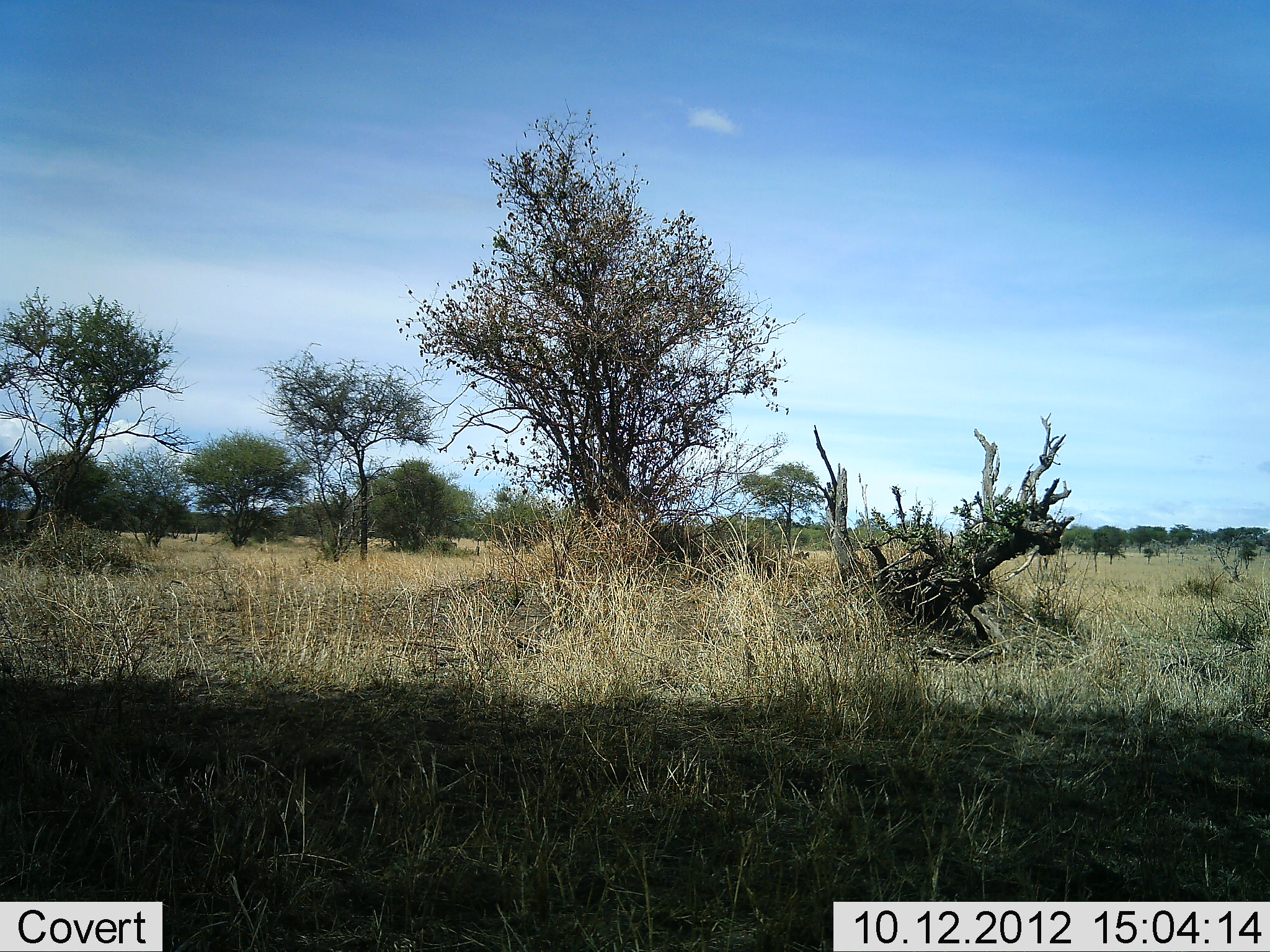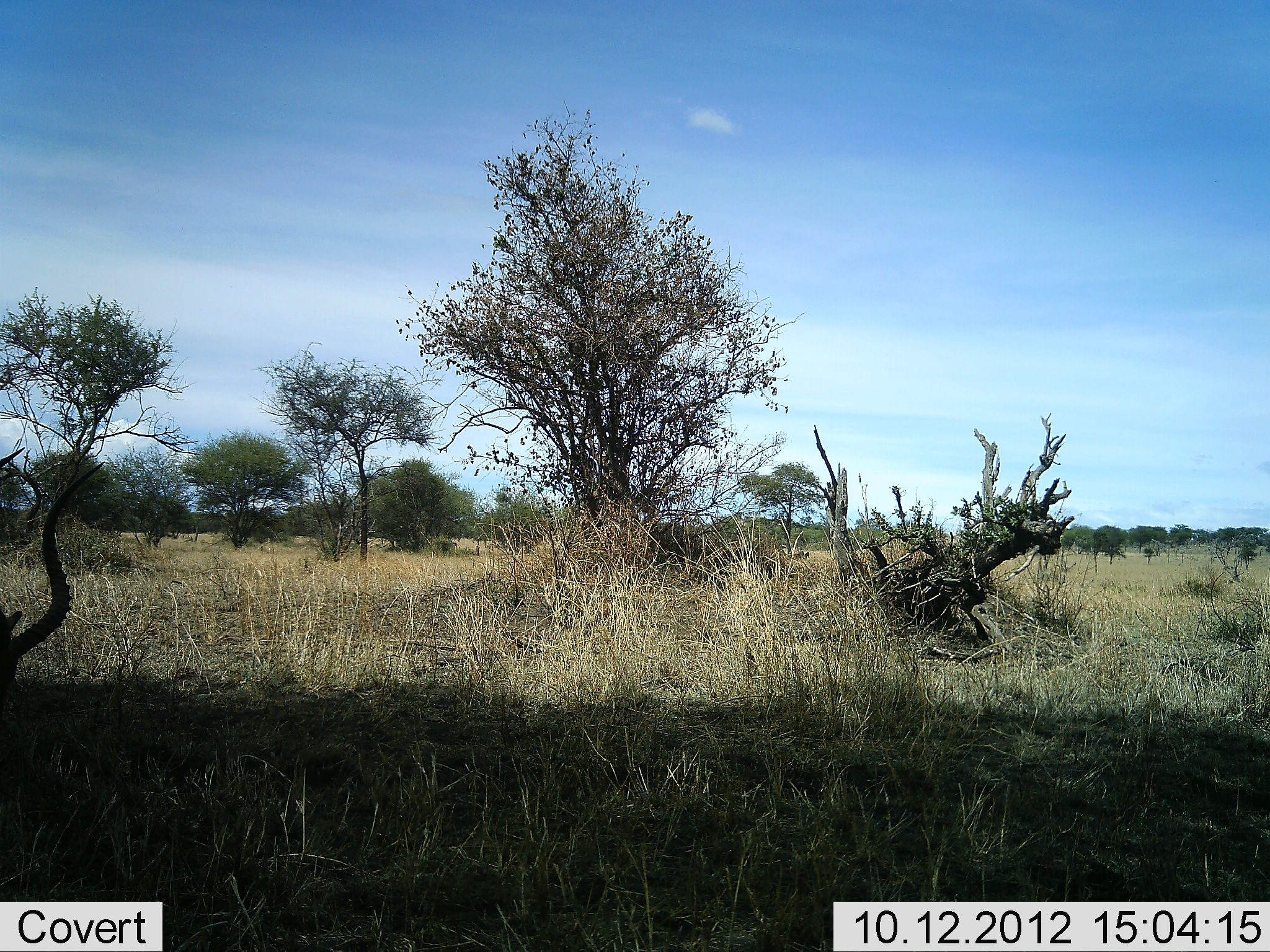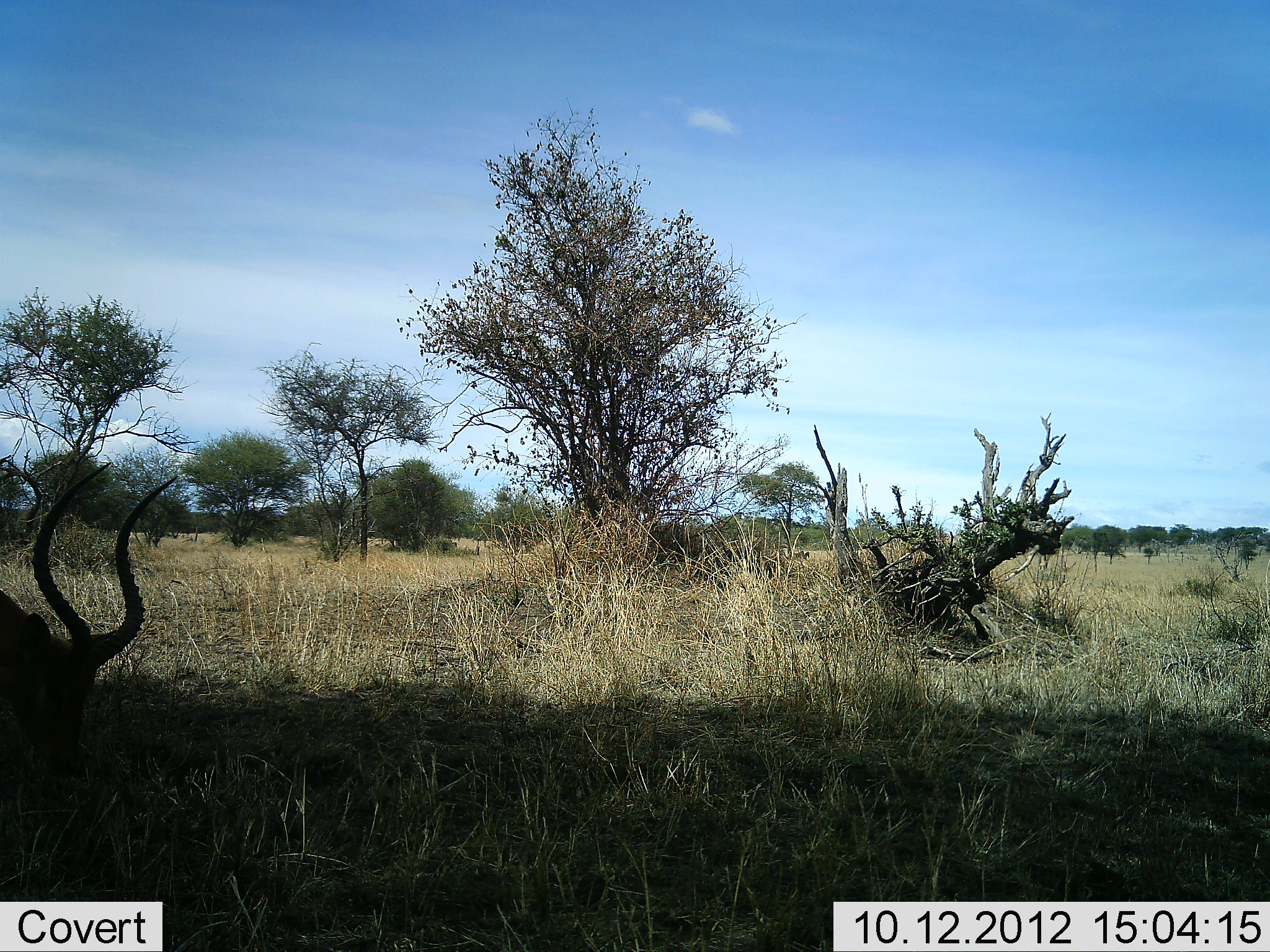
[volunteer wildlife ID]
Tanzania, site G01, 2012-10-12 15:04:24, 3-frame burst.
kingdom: Animalia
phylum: Chordata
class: Mammalia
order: Artiodactyla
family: Bovidae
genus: Aepyceros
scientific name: Aepyceros melampus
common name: impala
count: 1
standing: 0%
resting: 0%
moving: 40%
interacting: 0%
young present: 0%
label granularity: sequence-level